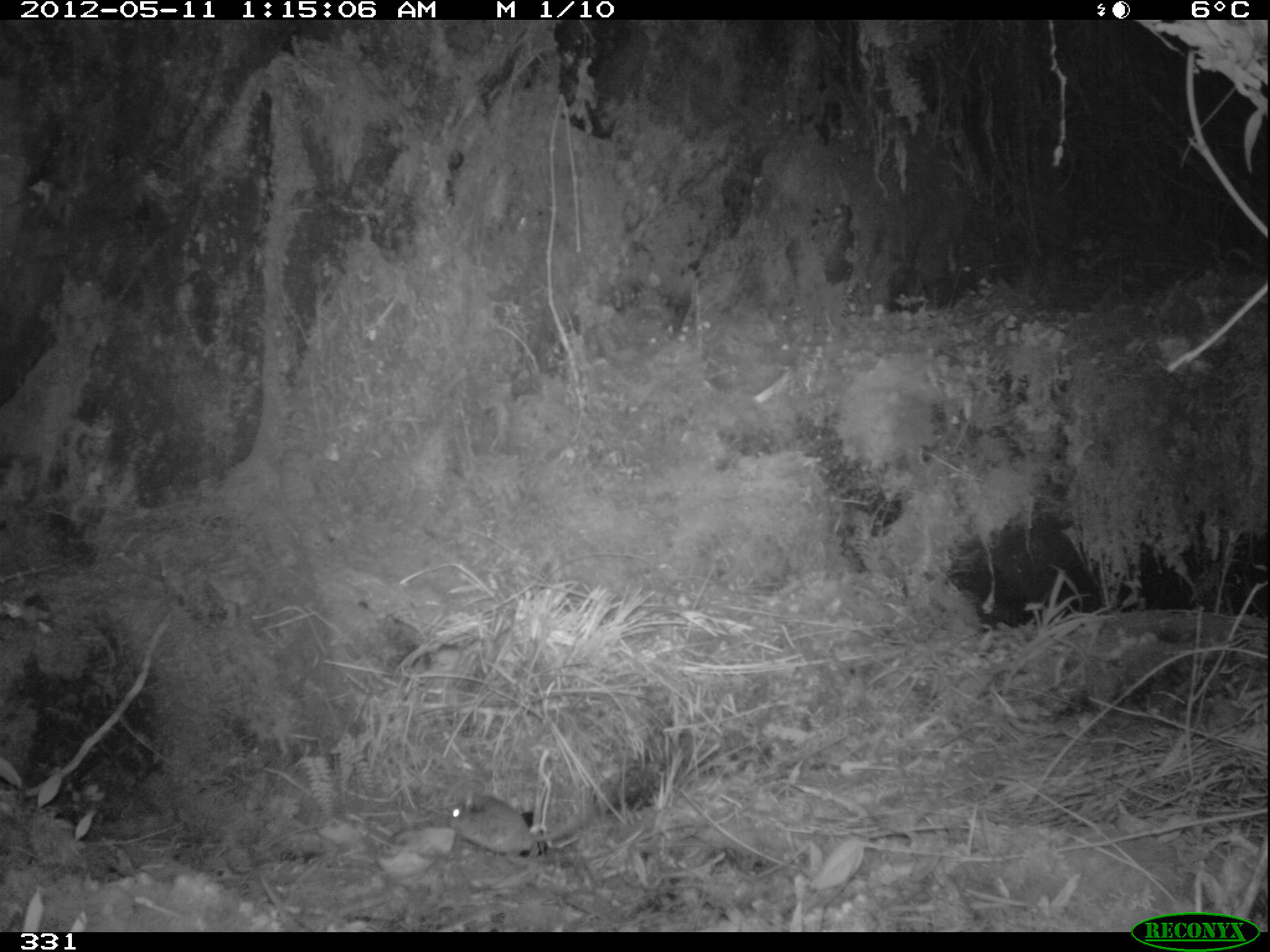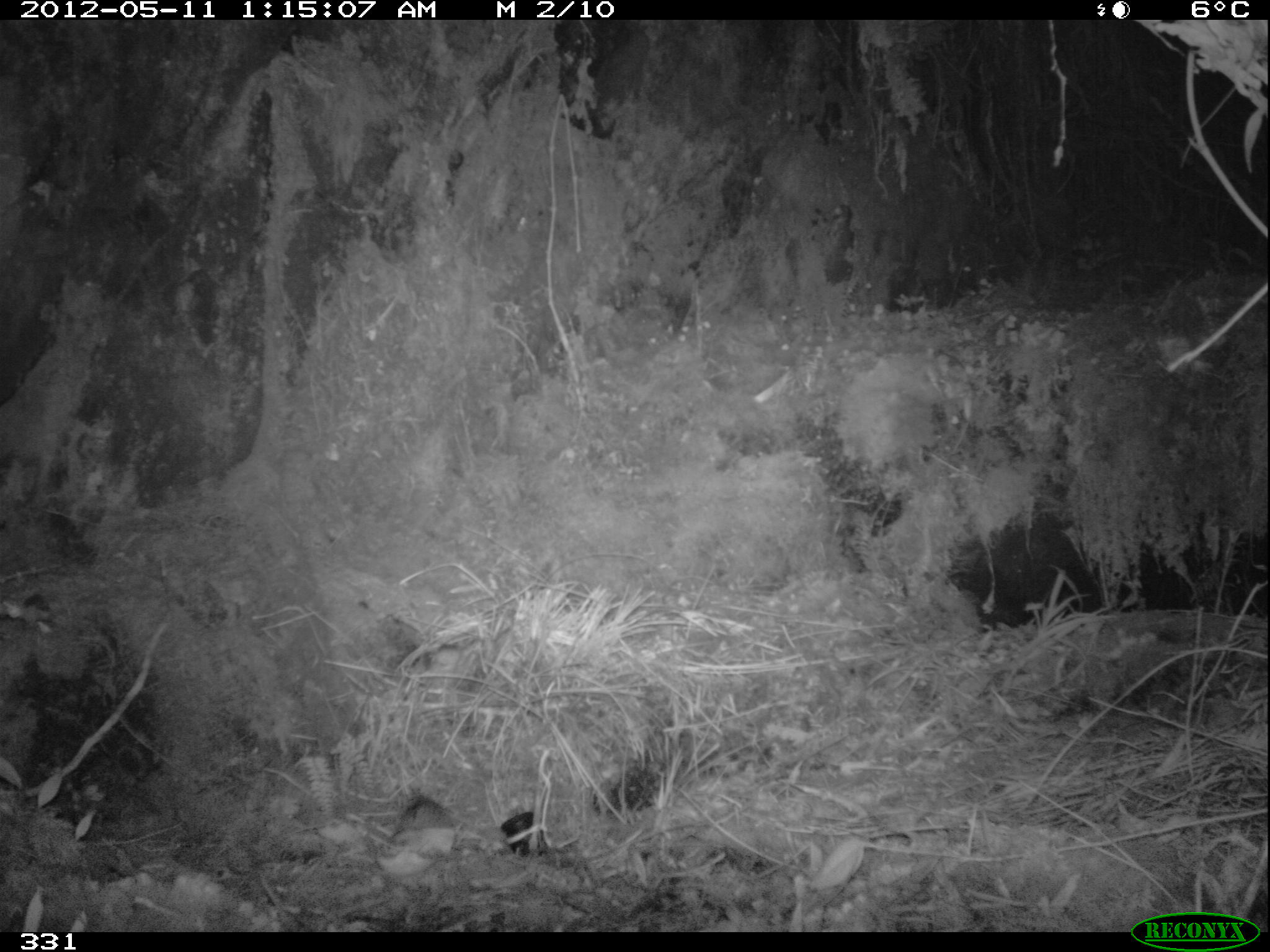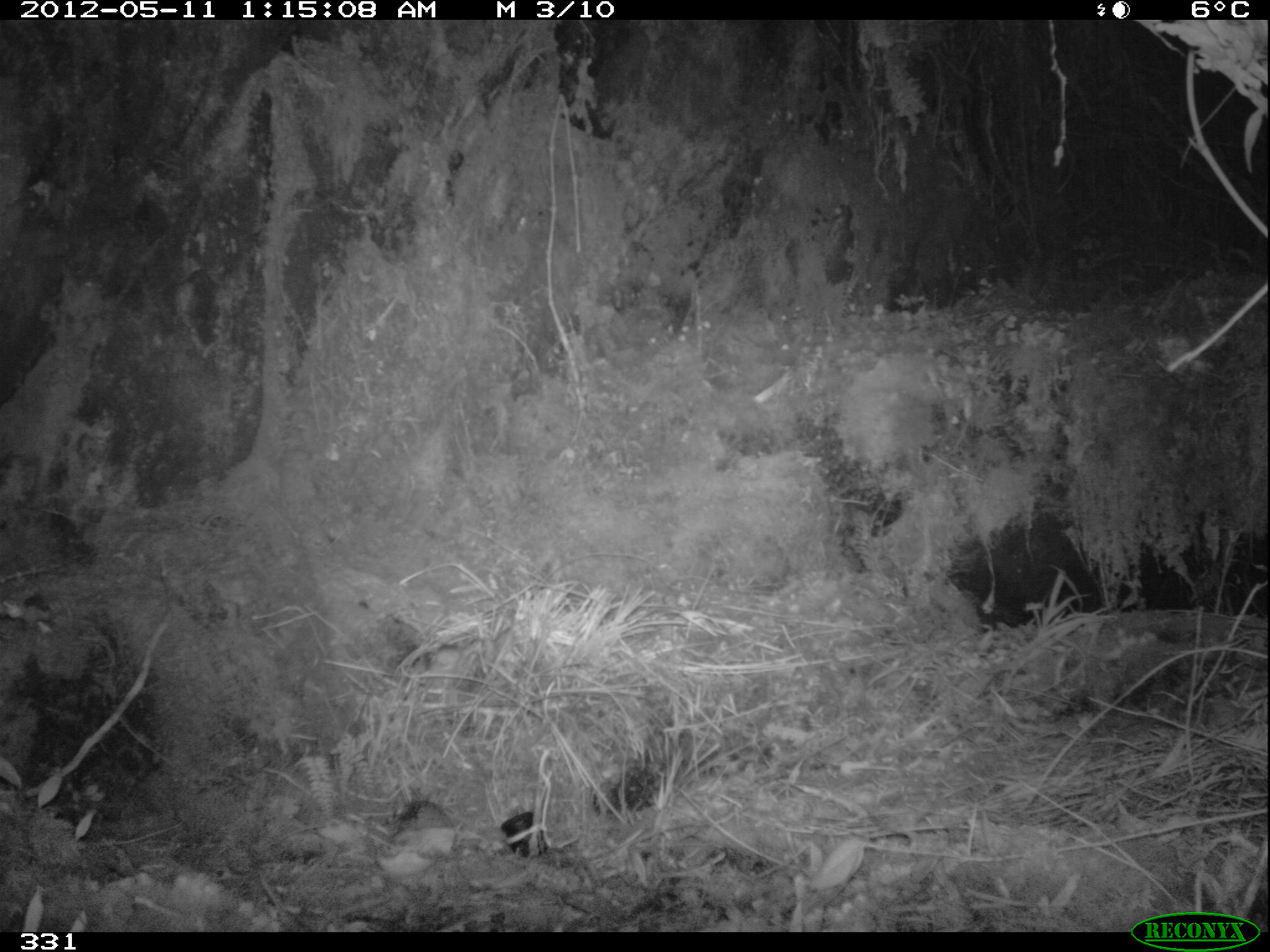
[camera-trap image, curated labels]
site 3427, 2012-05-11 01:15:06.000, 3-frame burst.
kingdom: Animalia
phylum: Chordata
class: Mammalia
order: Rodentia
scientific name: Rodentia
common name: rodents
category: unknown rodent